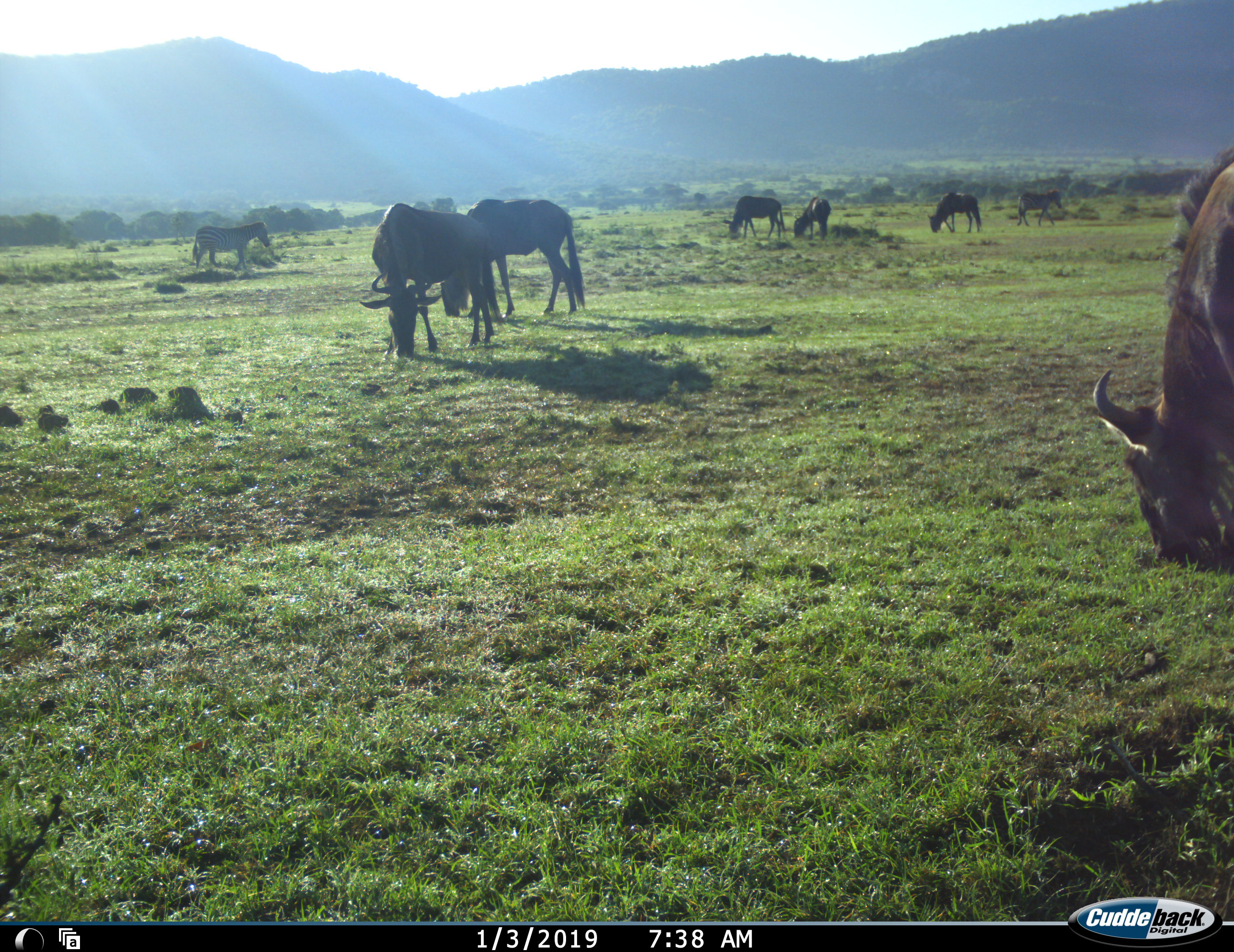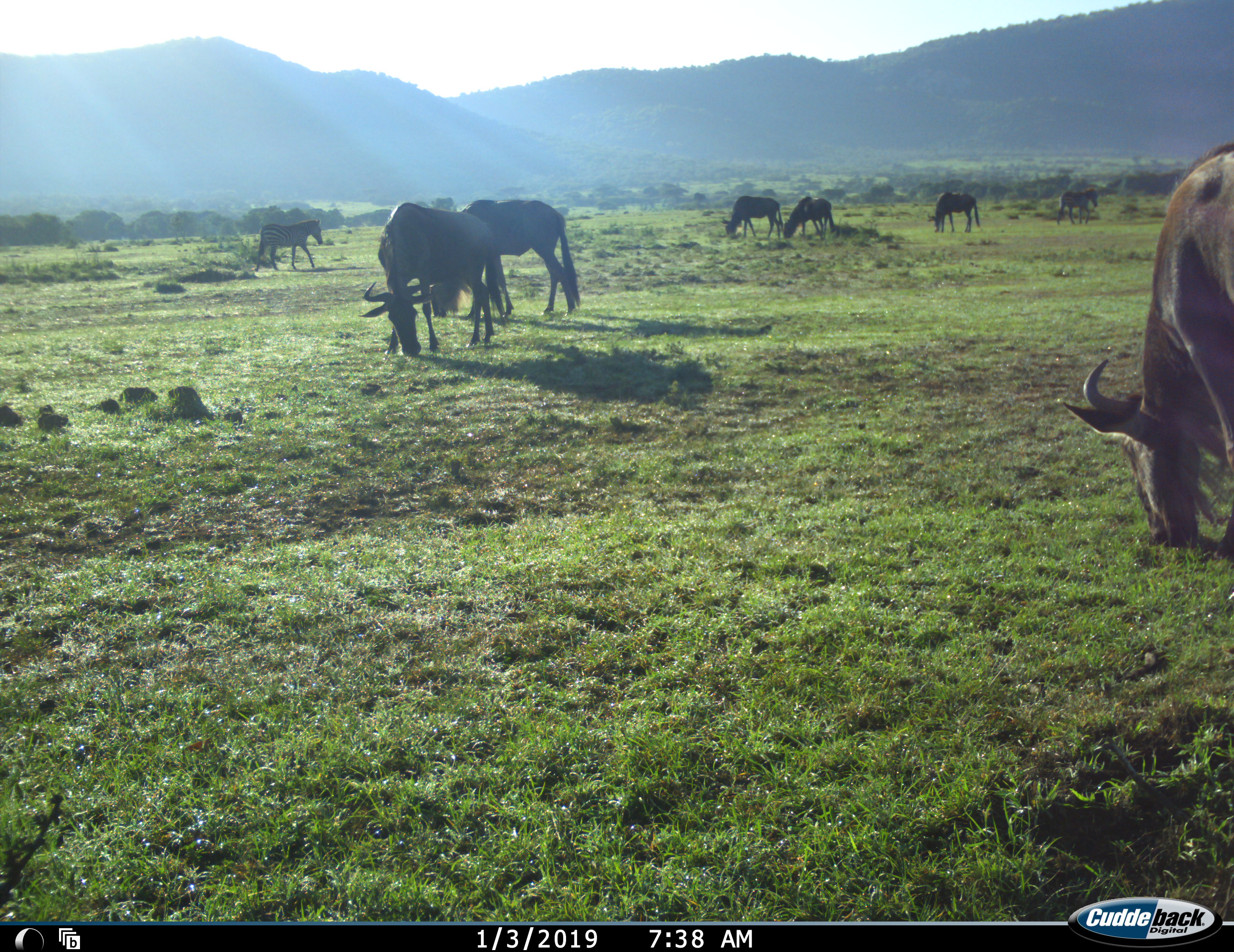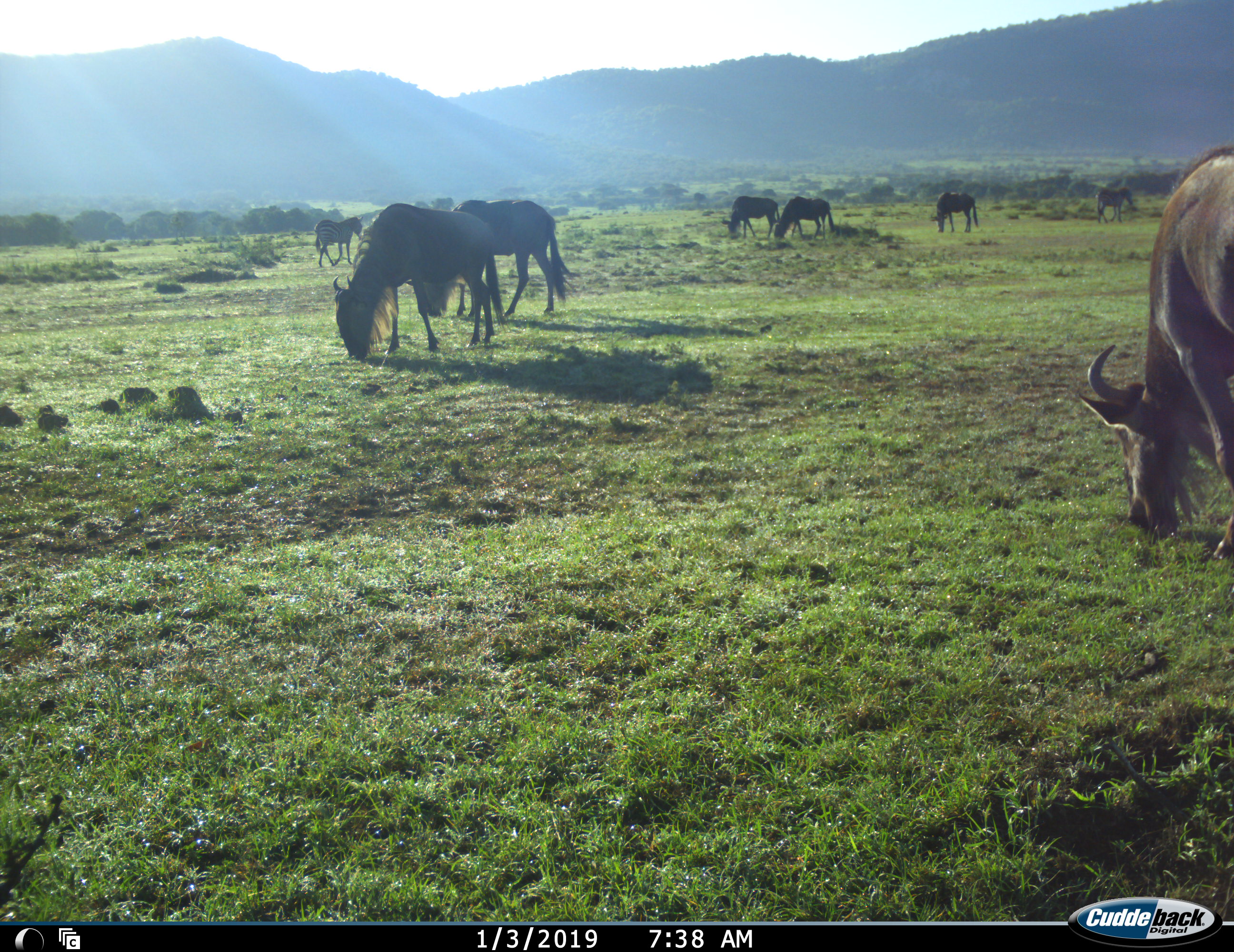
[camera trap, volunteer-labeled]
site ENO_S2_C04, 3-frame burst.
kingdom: Animalia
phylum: Chordata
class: Mammalia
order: Artiodactyla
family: Bovidae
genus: Connochaetes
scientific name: Connochaetes taurinus taurinus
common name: blue wildebeest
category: wildebeestblue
Wildebeestblue (blue wildebeest) (Connochaetes taurinus taurinus), count 6. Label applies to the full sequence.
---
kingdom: Animalia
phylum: Chordata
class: Mammalia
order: Perissodactyla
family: Equidae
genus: Equus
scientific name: Equus quagga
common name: plains zebra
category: zebraplains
Zebraplains (plains zebra) (Equus quagga), count 2. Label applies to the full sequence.